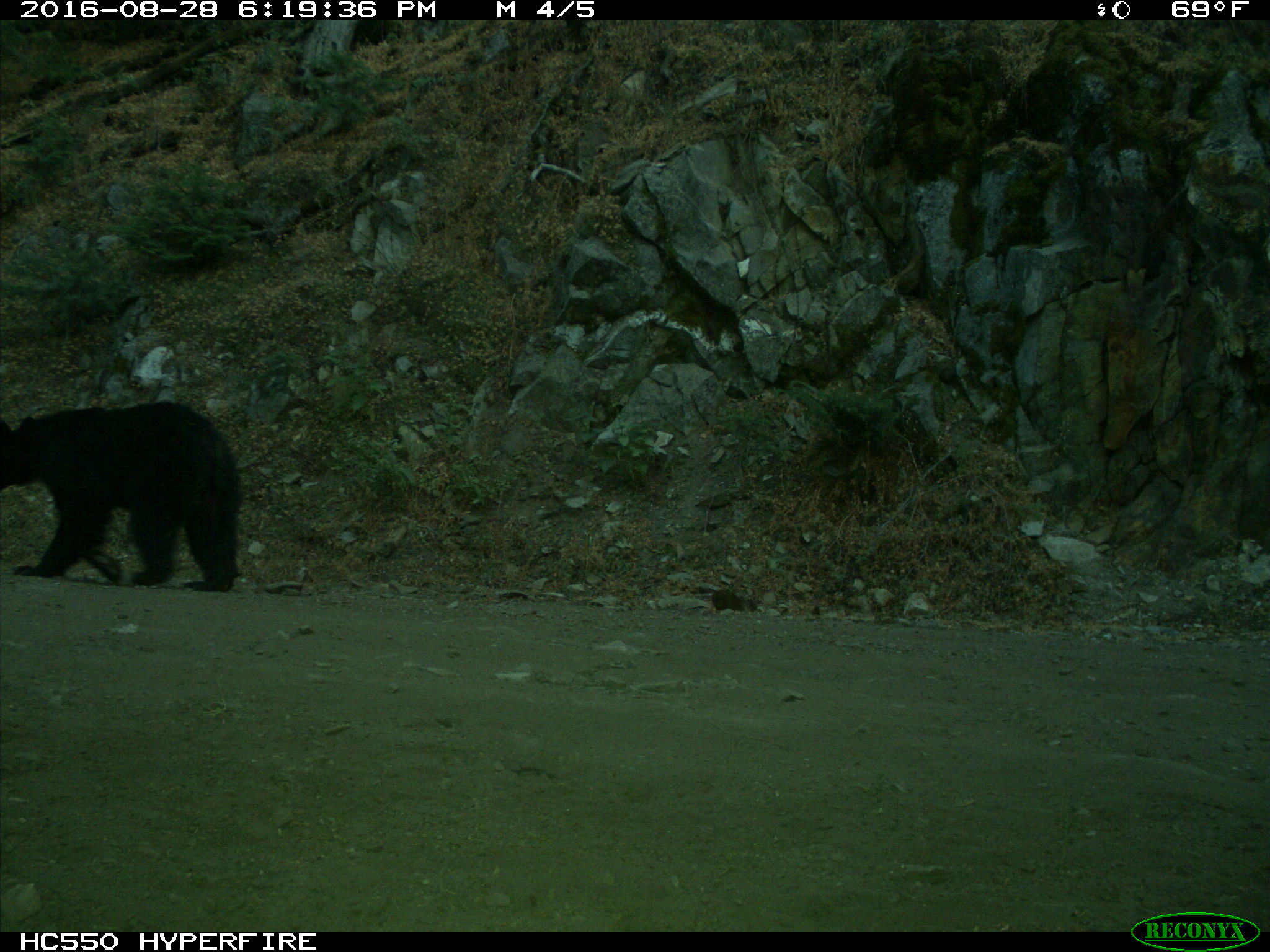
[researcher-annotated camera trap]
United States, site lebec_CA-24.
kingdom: Animalia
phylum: Chordata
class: Mammalia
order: Carnivora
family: Ursidae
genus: Ursus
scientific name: Ursus americanus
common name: american black bear